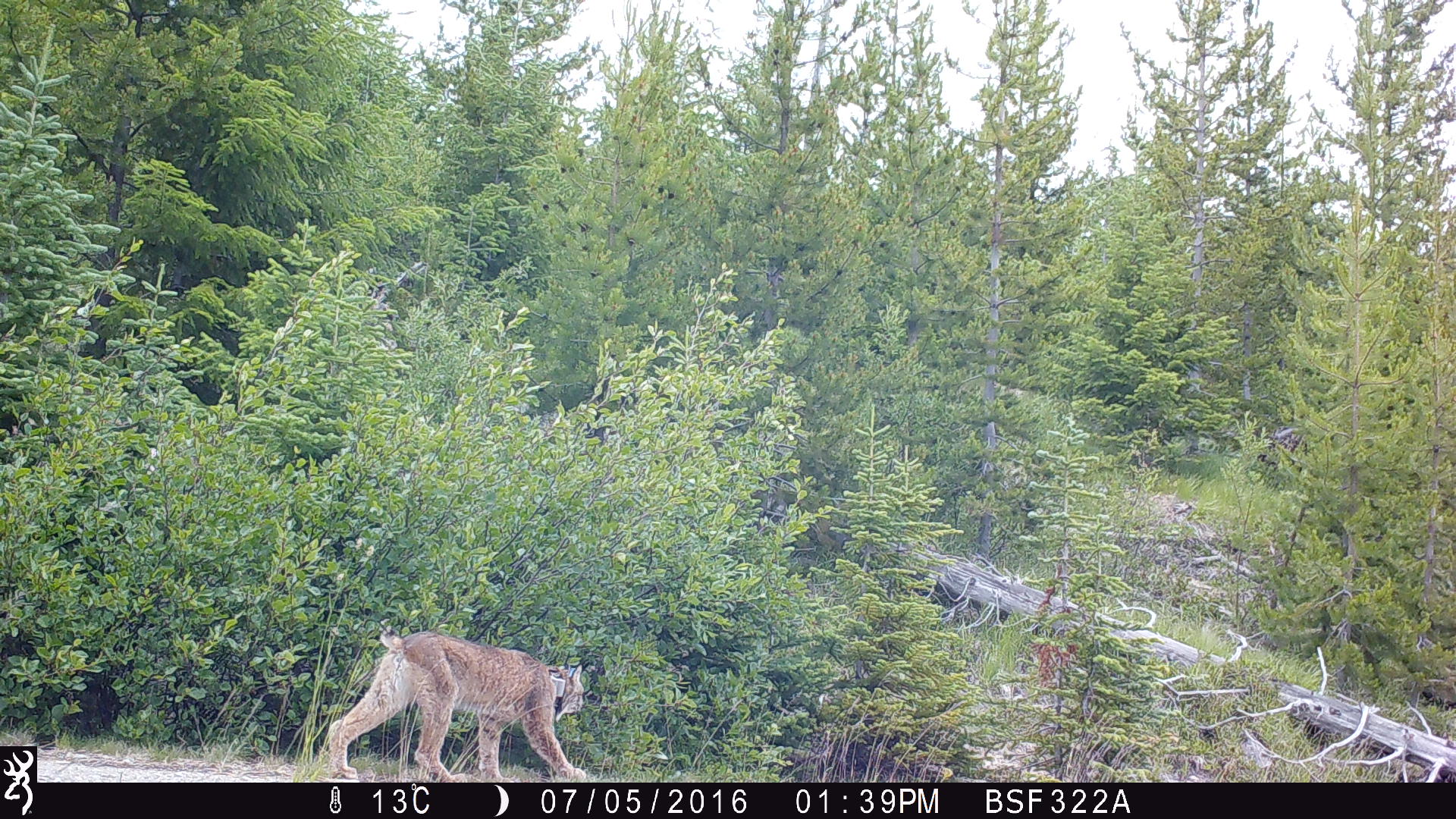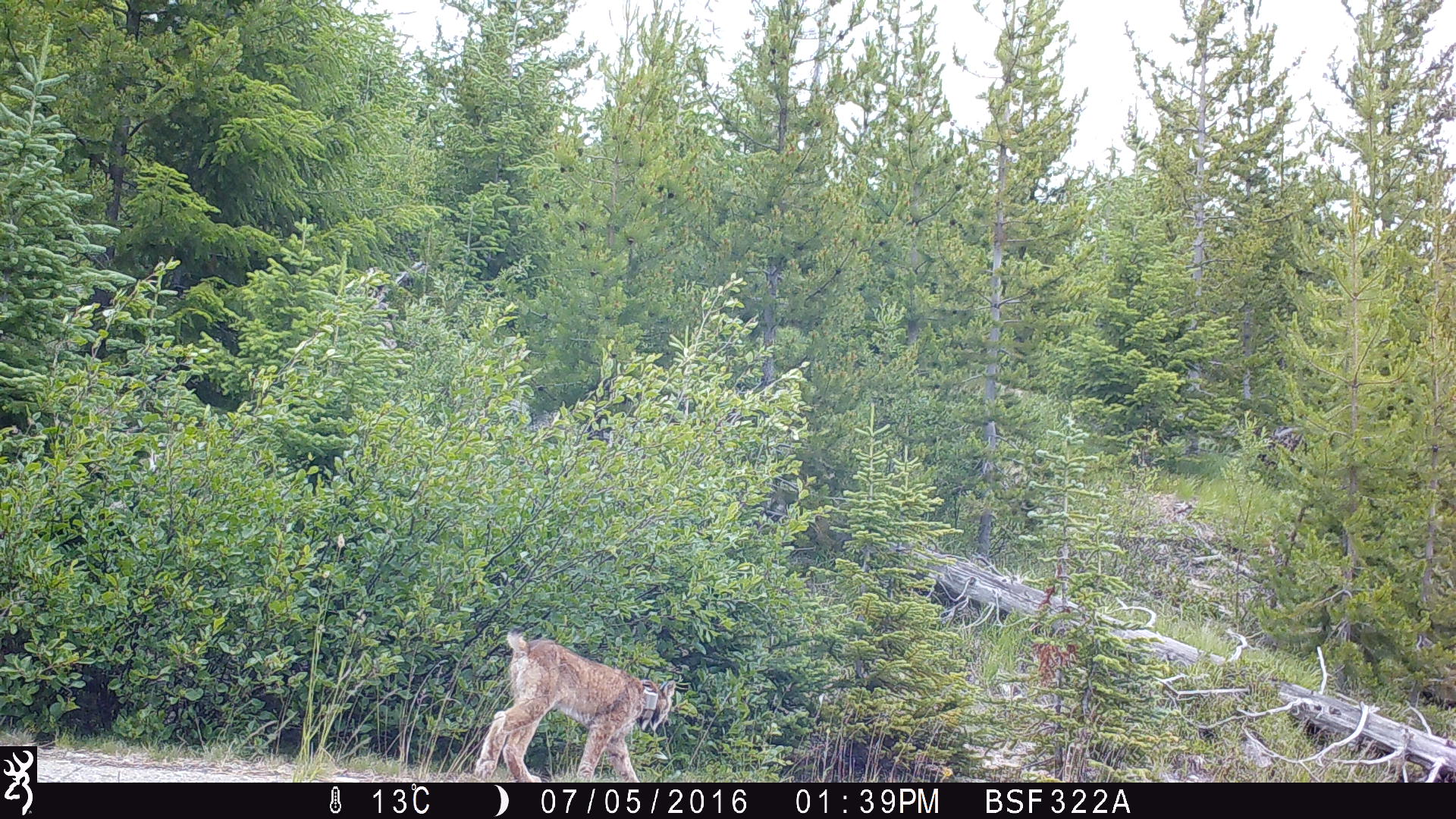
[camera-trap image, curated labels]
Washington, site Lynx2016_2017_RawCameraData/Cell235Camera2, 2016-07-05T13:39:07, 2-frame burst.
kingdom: Animalia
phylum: Chordata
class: Mammalia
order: Carnivora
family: Felidae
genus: Lynx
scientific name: Lynx canadensis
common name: canada lynx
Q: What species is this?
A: Lynx canadensis (canada lynx).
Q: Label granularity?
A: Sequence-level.